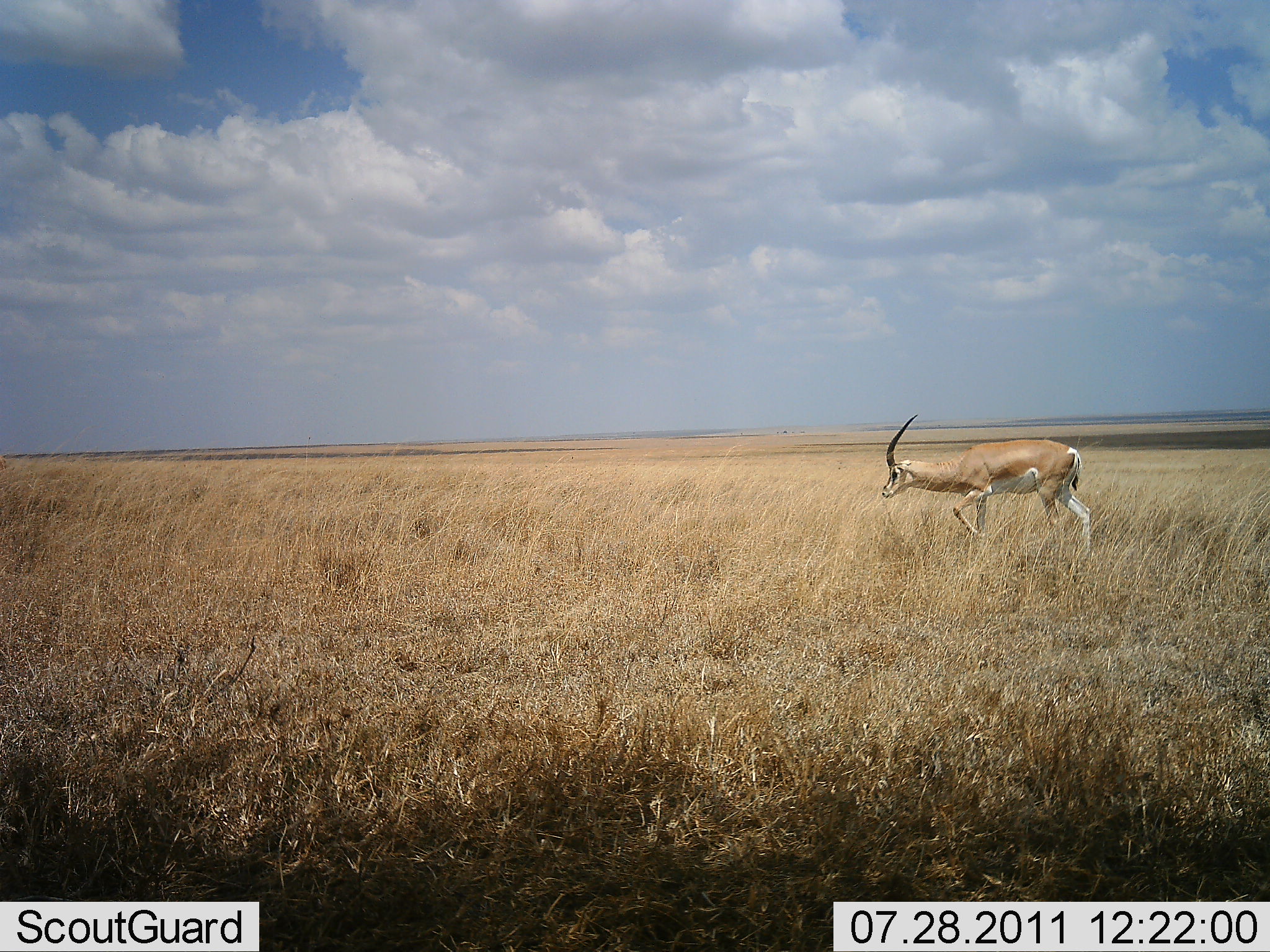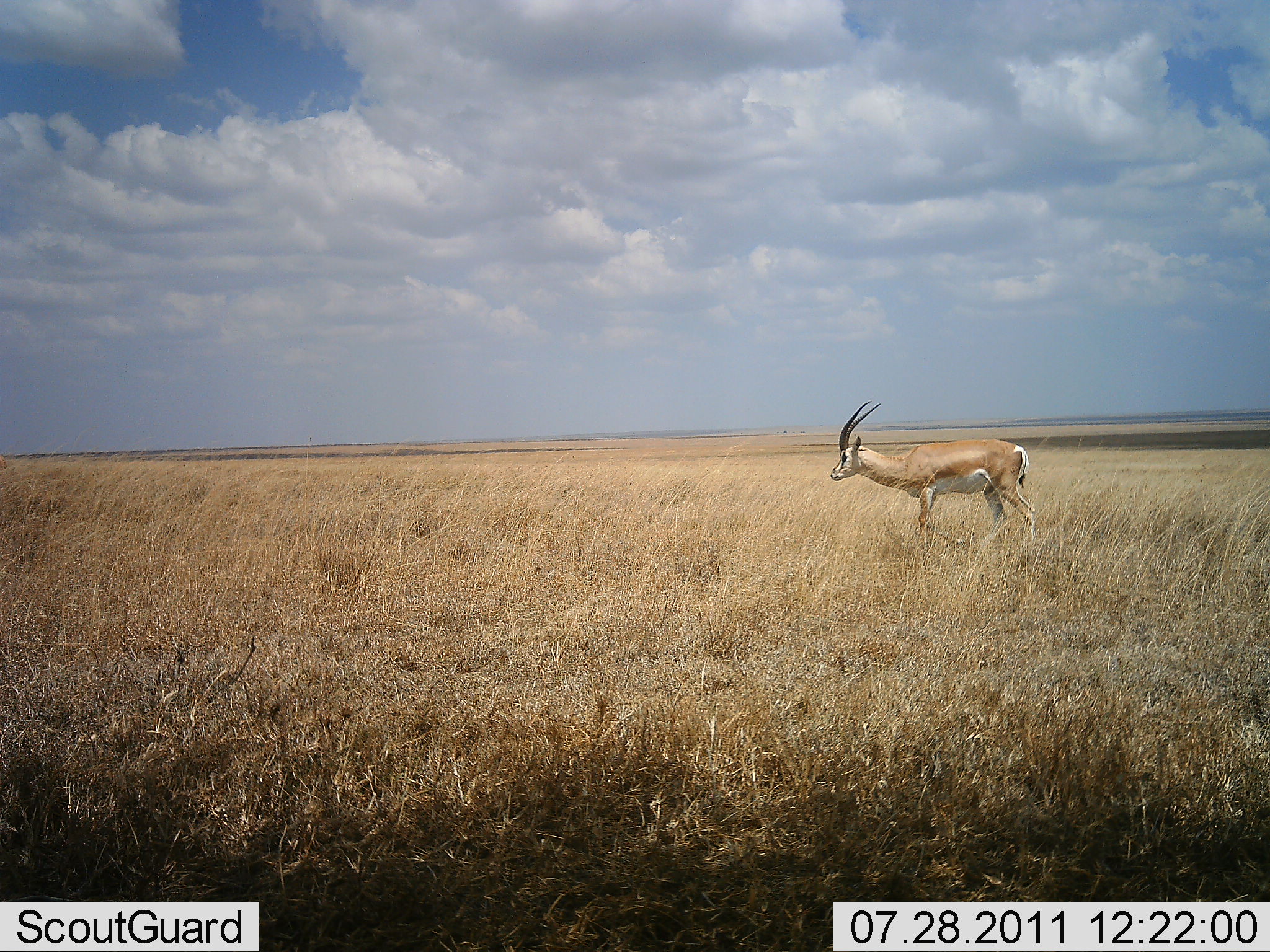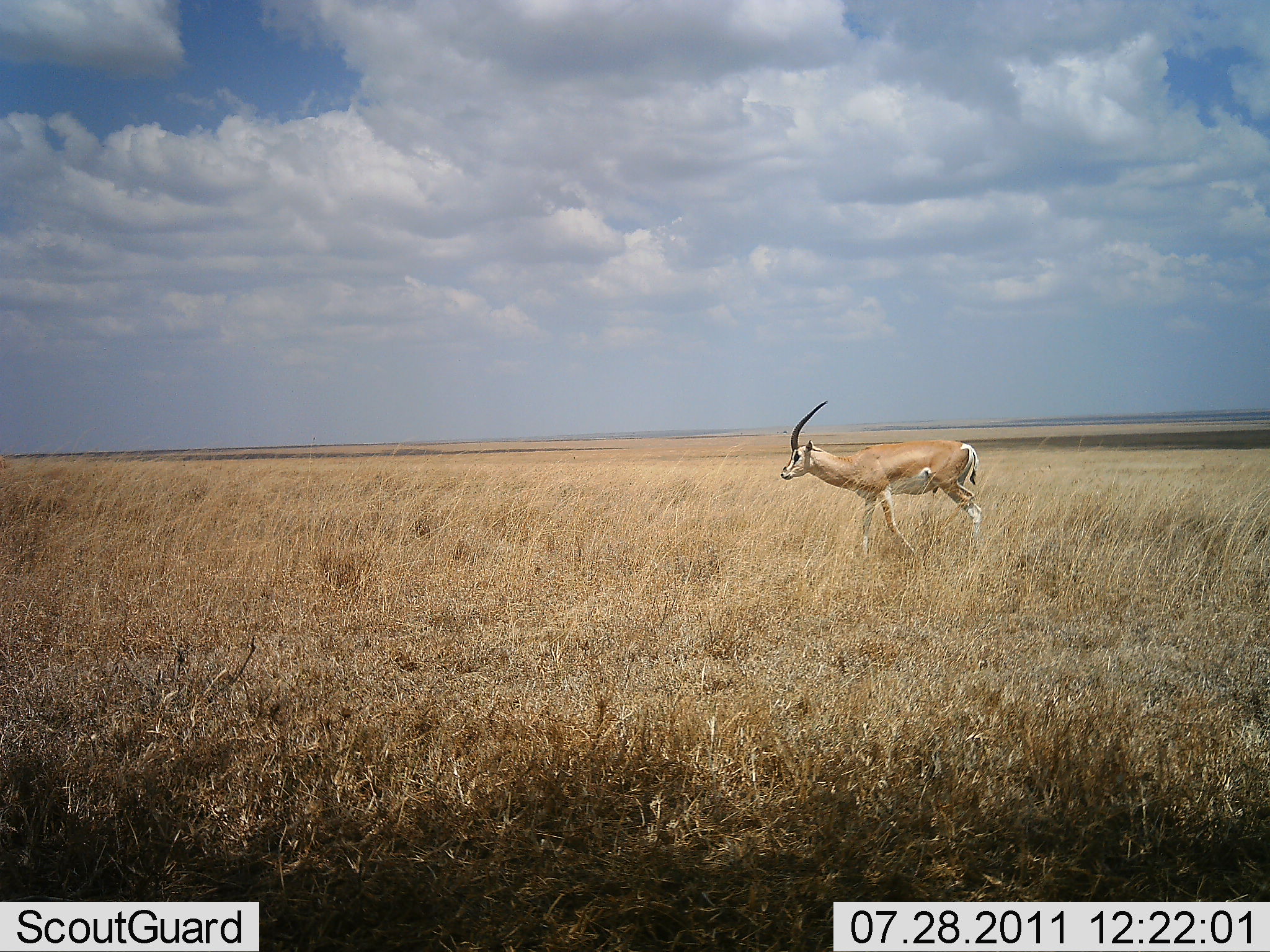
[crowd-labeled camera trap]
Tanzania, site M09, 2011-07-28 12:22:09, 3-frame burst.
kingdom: Animalia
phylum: Chordata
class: Mammalia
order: Artiodactyla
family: Bovidae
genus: Nanger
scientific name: Nanger granti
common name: grant's gazelle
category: gazellegrants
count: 1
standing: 0%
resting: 0%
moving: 100%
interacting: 0%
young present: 0%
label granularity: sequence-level